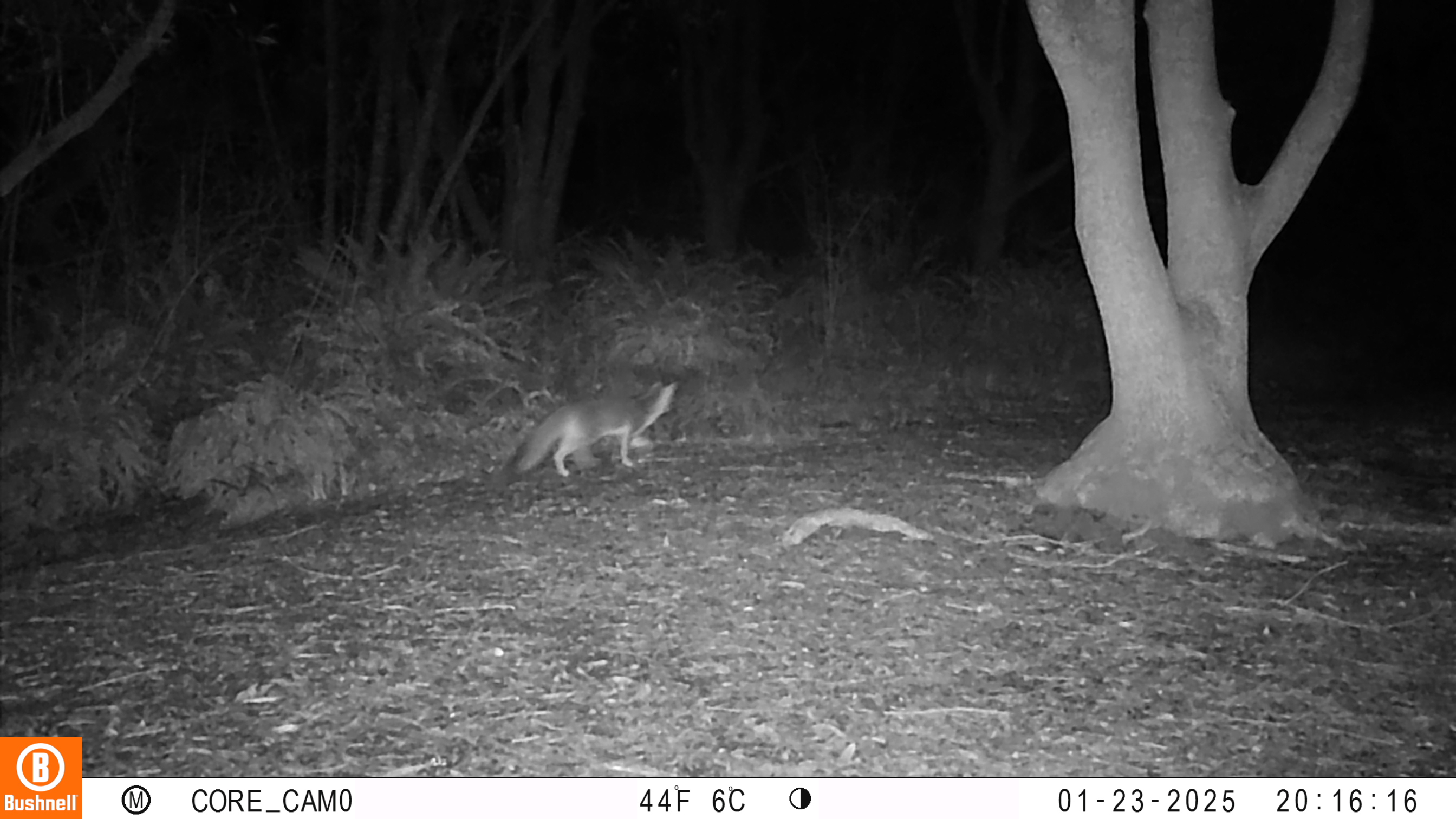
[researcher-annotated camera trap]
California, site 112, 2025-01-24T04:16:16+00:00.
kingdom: Animalia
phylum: Chordata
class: Mammalia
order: Carnivora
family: Canidae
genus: Urocyon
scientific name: Urocyon cinereoargenteus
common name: gray fox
Gray fox (Urocyon cinereoargenteus).